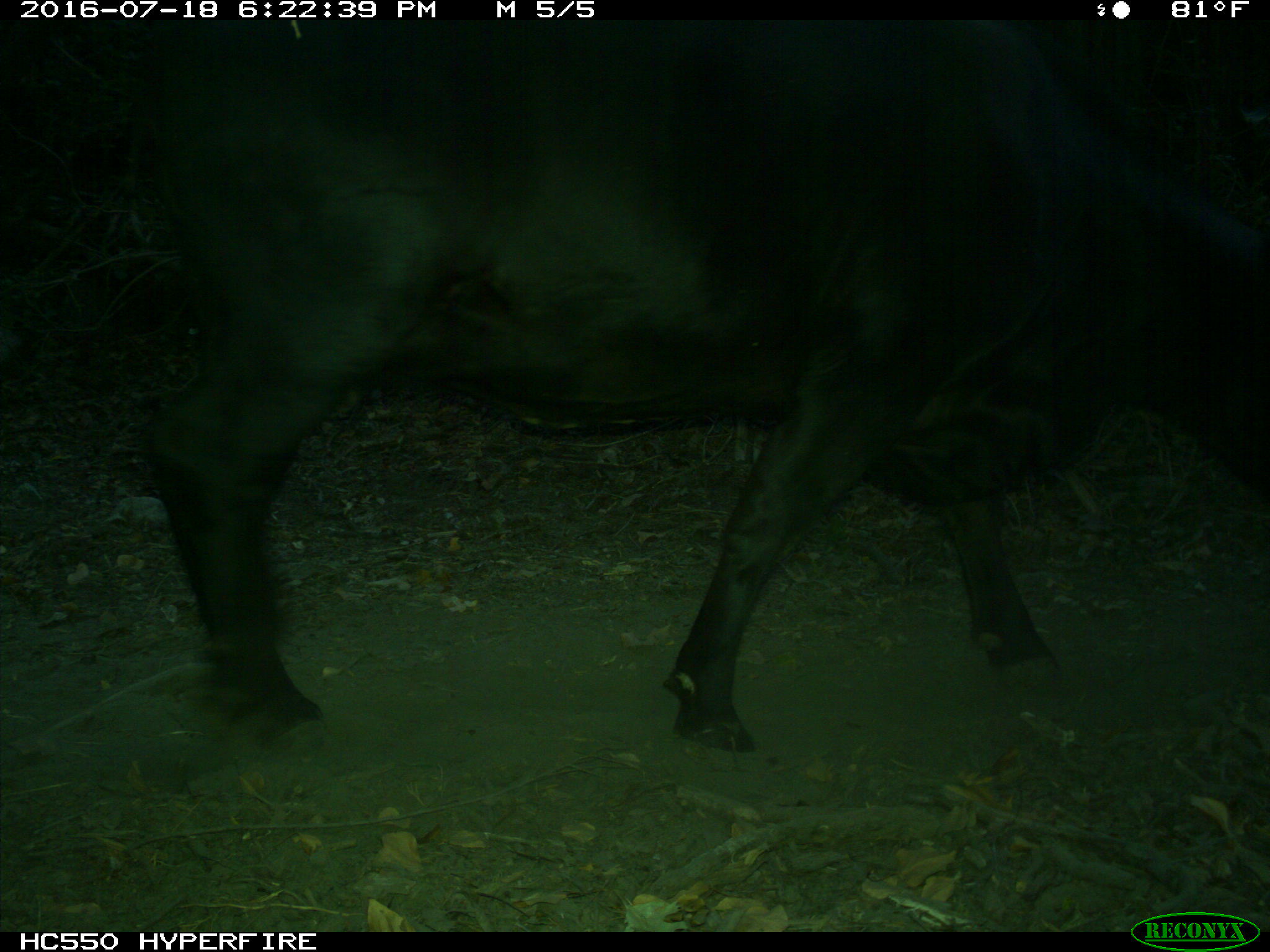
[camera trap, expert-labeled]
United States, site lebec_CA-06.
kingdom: Animalia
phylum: Chordata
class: Mammalia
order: Artiodactyla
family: Bovidae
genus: Bos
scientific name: Bos taurus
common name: domestic cow